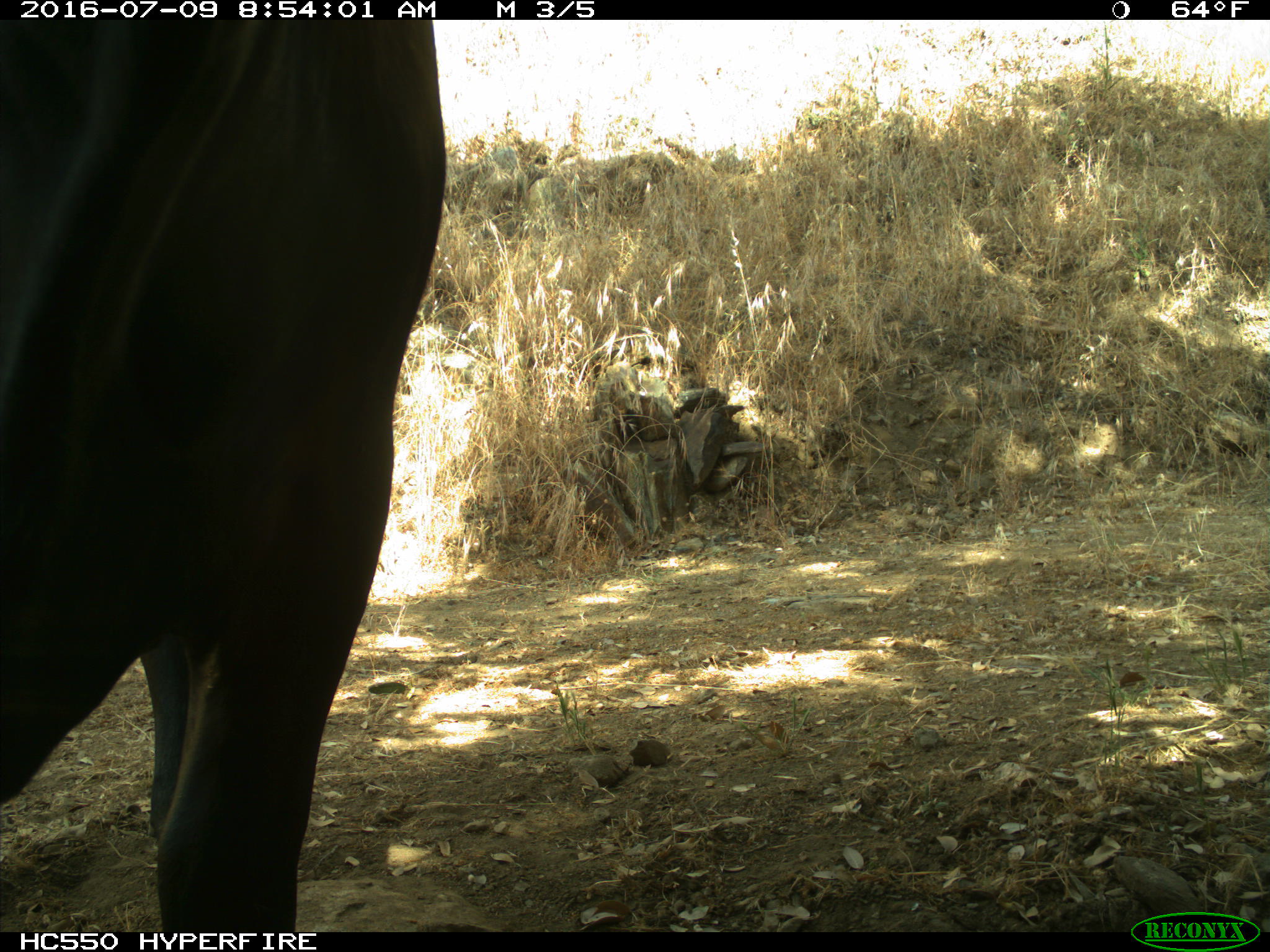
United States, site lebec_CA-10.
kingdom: Animalia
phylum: Chordata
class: Mammalia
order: Artiodactyla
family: Bovidae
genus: Bos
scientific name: Bos taurus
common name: domestic cow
Bos taurus (domestic cow).